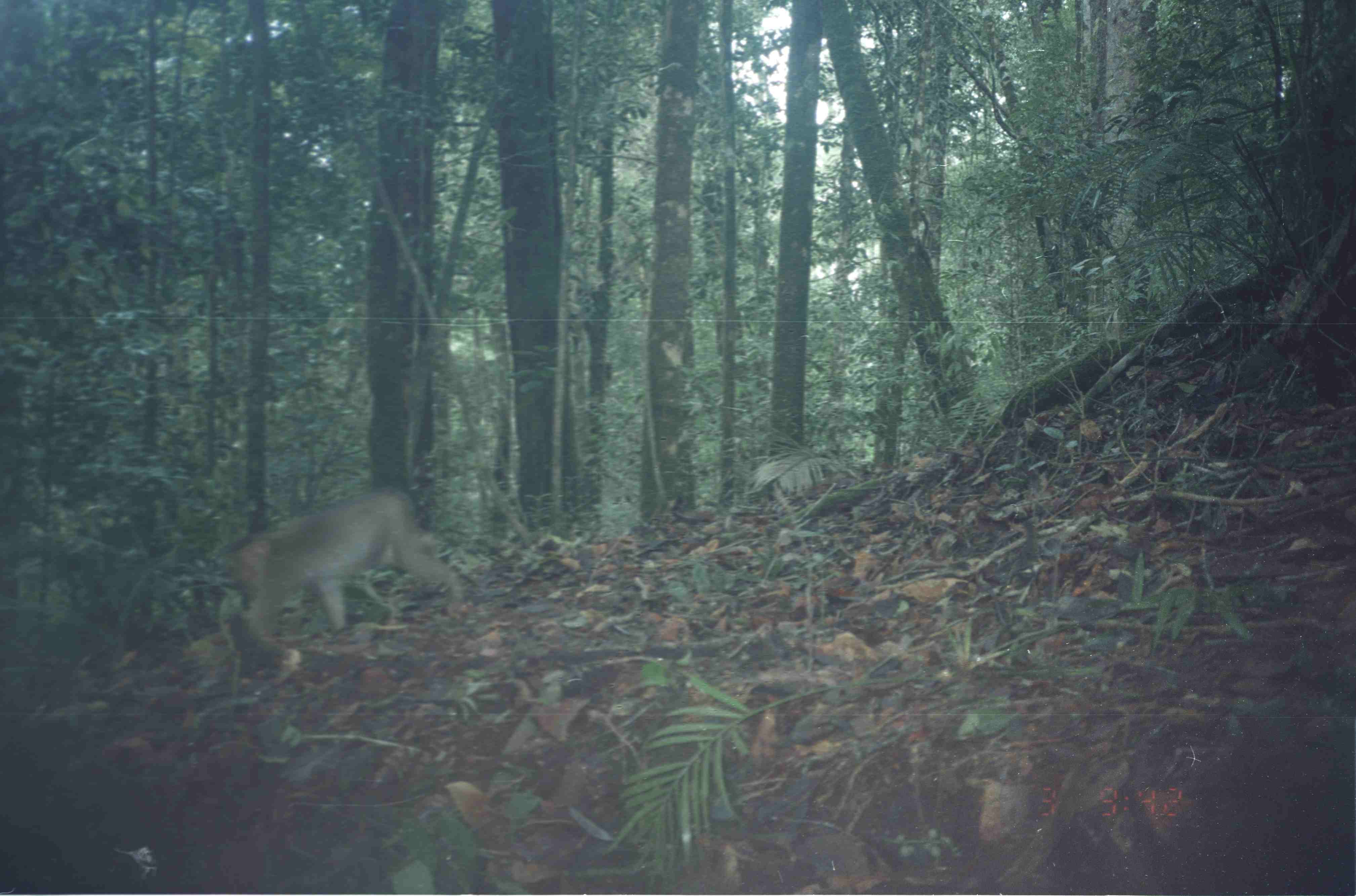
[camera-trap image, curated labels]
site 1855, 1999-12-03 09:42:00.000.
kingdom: Animalia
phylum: Chordata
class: Mammalia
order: Primates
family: Cercopithecidae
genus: Macaca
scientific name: Macaca nemestrina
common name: southern pig-tailed macaque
Macaca nemestrina (southern pig-tailed macaque), count 1.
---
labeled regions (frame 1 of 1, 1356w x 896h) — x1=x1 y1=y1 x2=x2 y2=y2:
macaca nemestrina: x1=219 y1=488 x2=467 y2=642